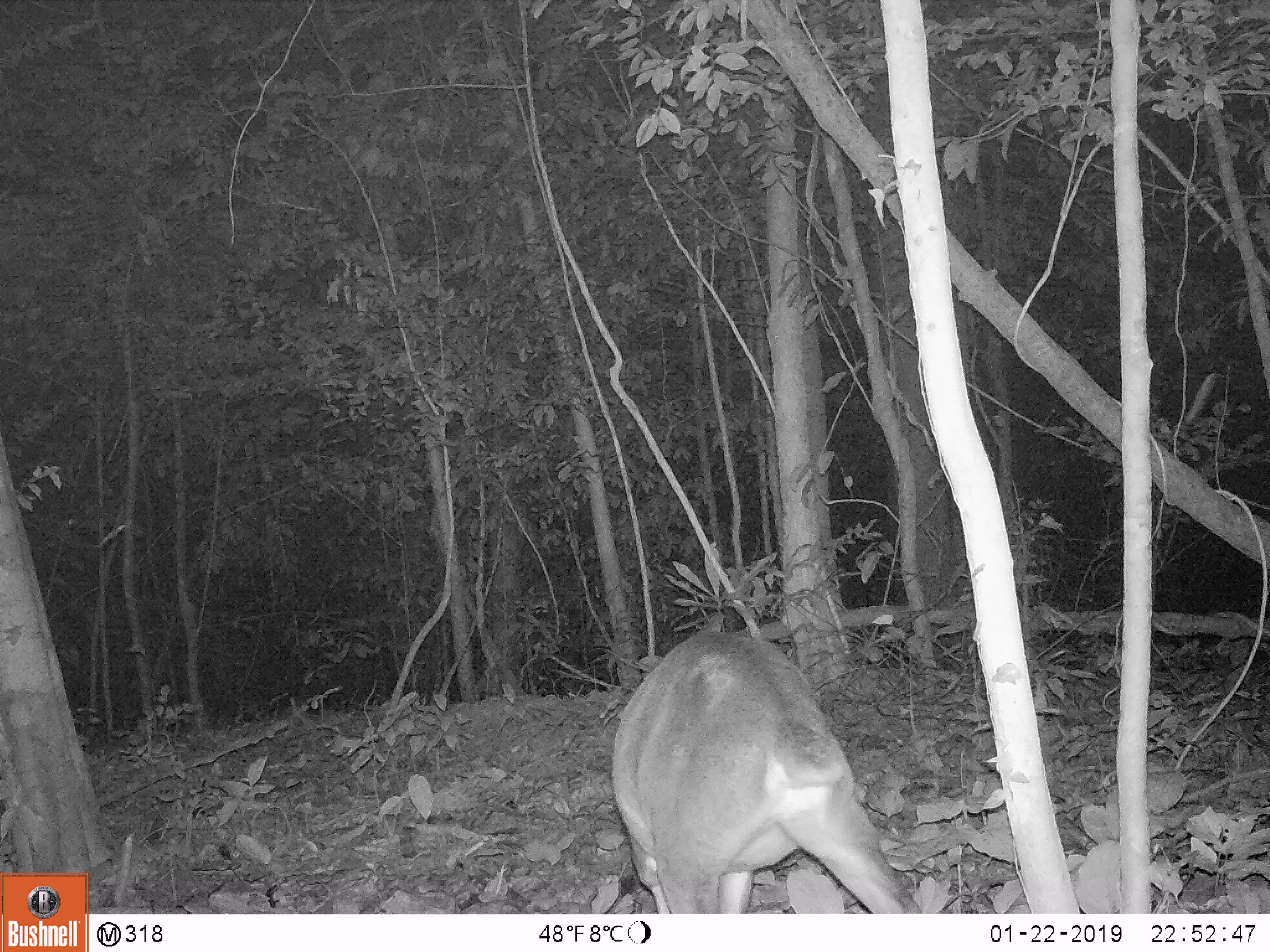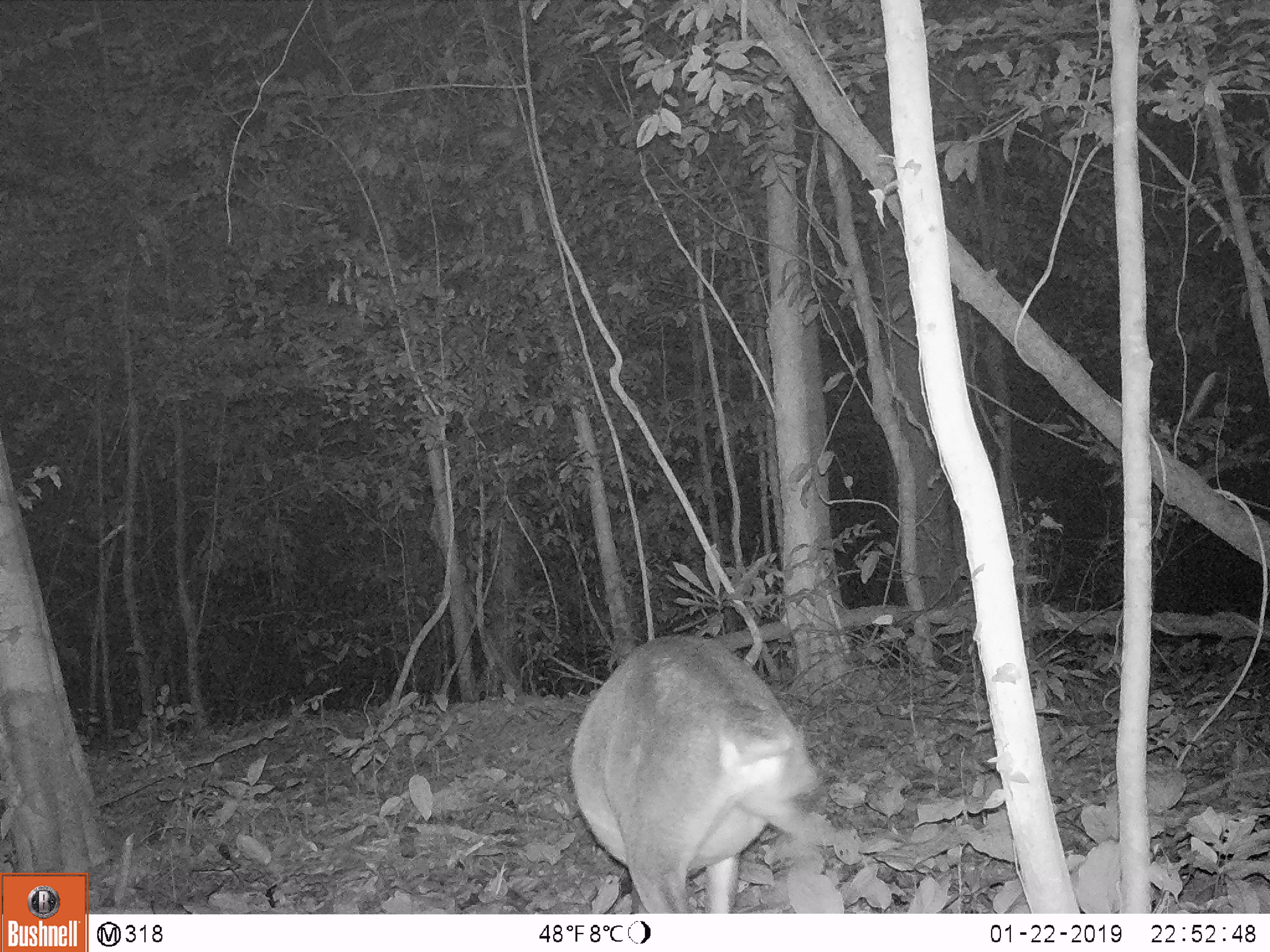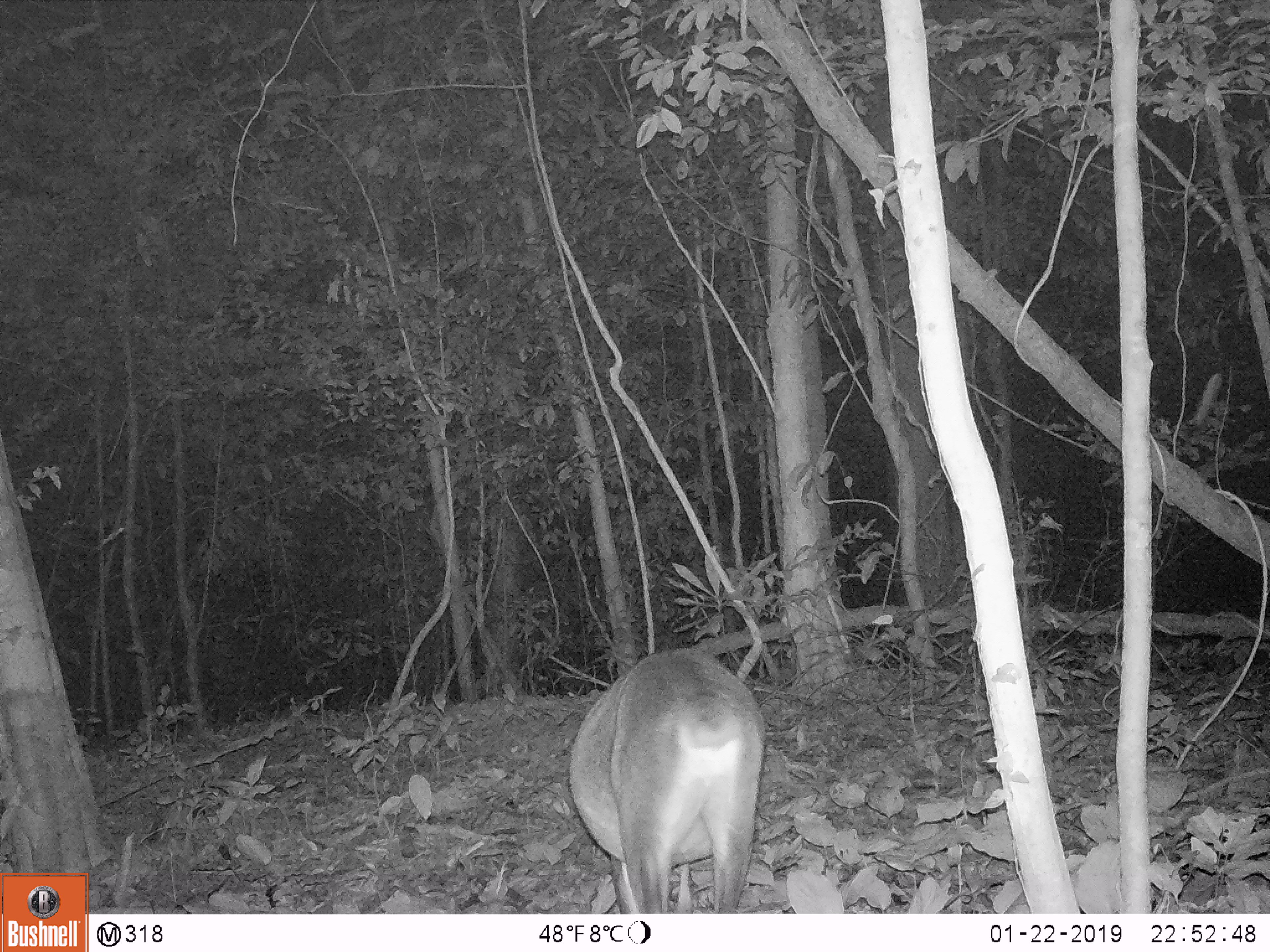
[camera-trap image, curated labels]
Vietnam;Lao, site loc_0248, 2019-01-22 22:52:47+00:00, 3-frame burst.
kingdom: Animalia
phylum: Chordata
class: Mammalia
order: Artiodactyla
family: Cervidae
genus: Muntiacus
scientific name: Muntiacus vuquangensis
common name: large-antlered muntjac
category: large antlered muntjac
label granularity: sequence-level